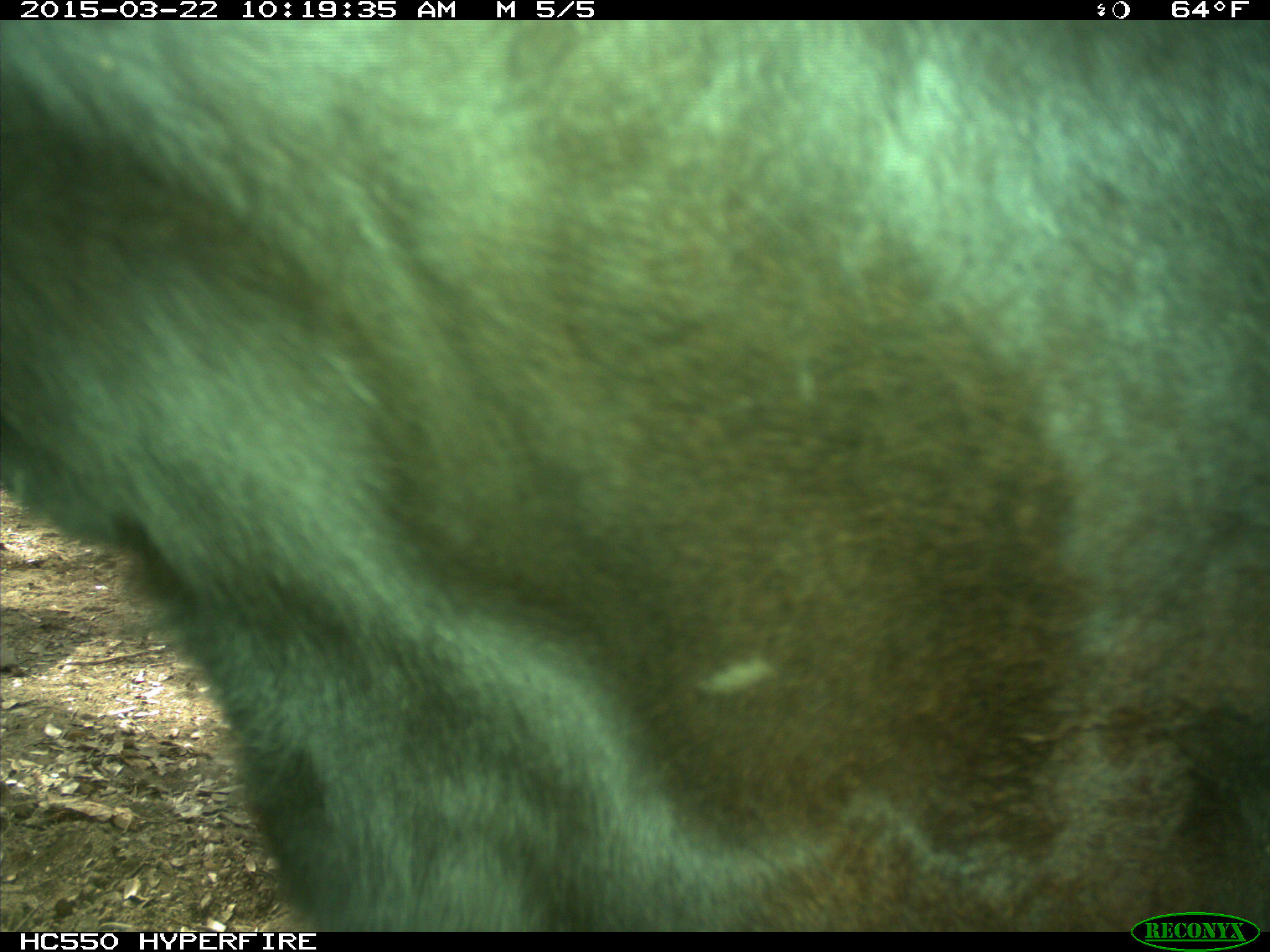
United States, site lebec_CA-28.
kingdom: Animalia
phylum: Chordata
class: Mammalia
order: Artiodactyla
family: Bovidae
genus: Bos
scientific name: Bos taurus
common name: domestic cow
Bos taurus (domestic cow).